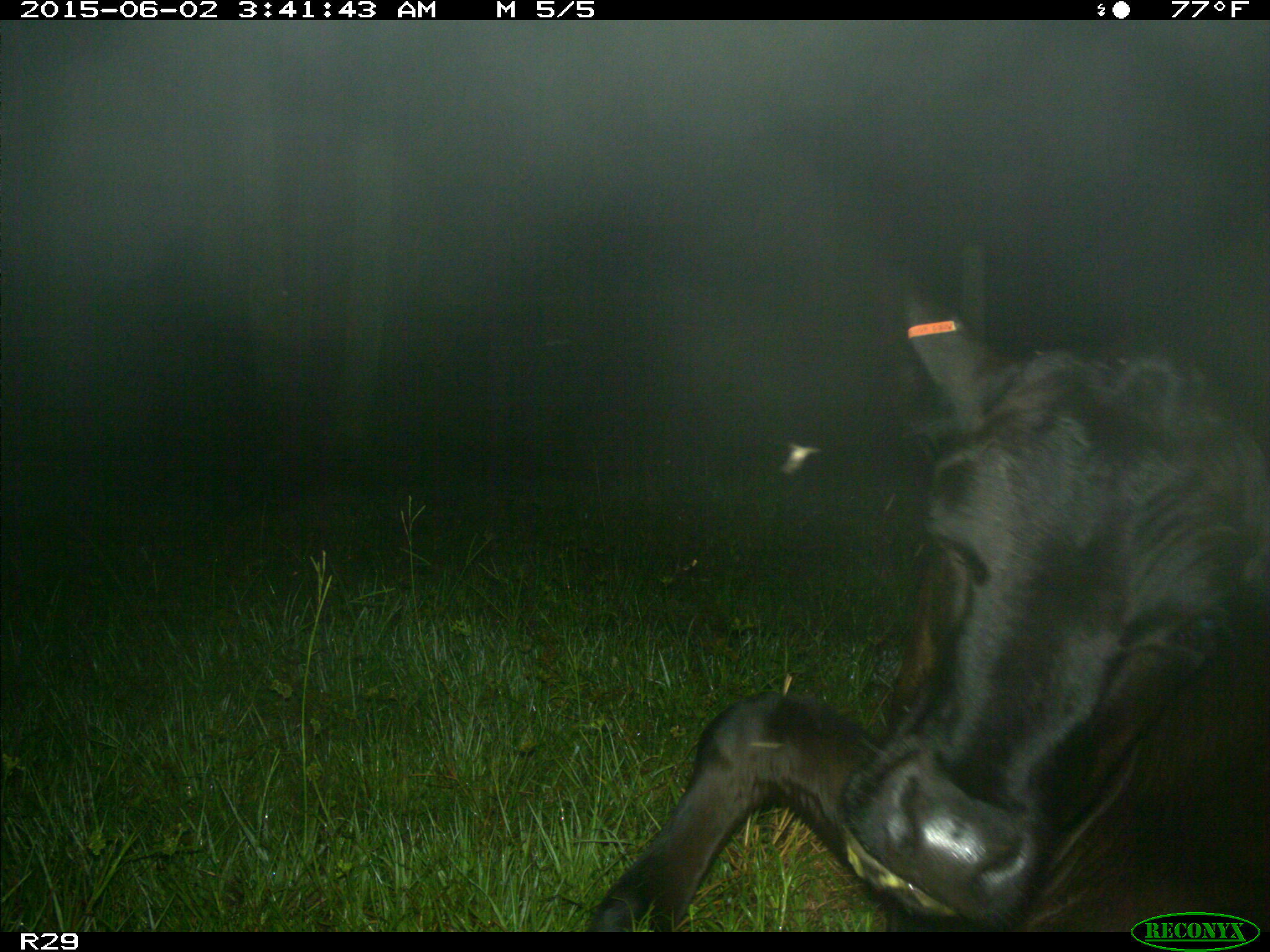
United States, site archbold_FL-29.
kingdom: Animalia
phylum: Chordata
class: Mammalia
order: Artiodactyla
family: Bovidae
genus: Bos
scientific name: Bos taurus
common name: domestic cow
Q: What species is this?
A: Bos taurus (domestic cow).